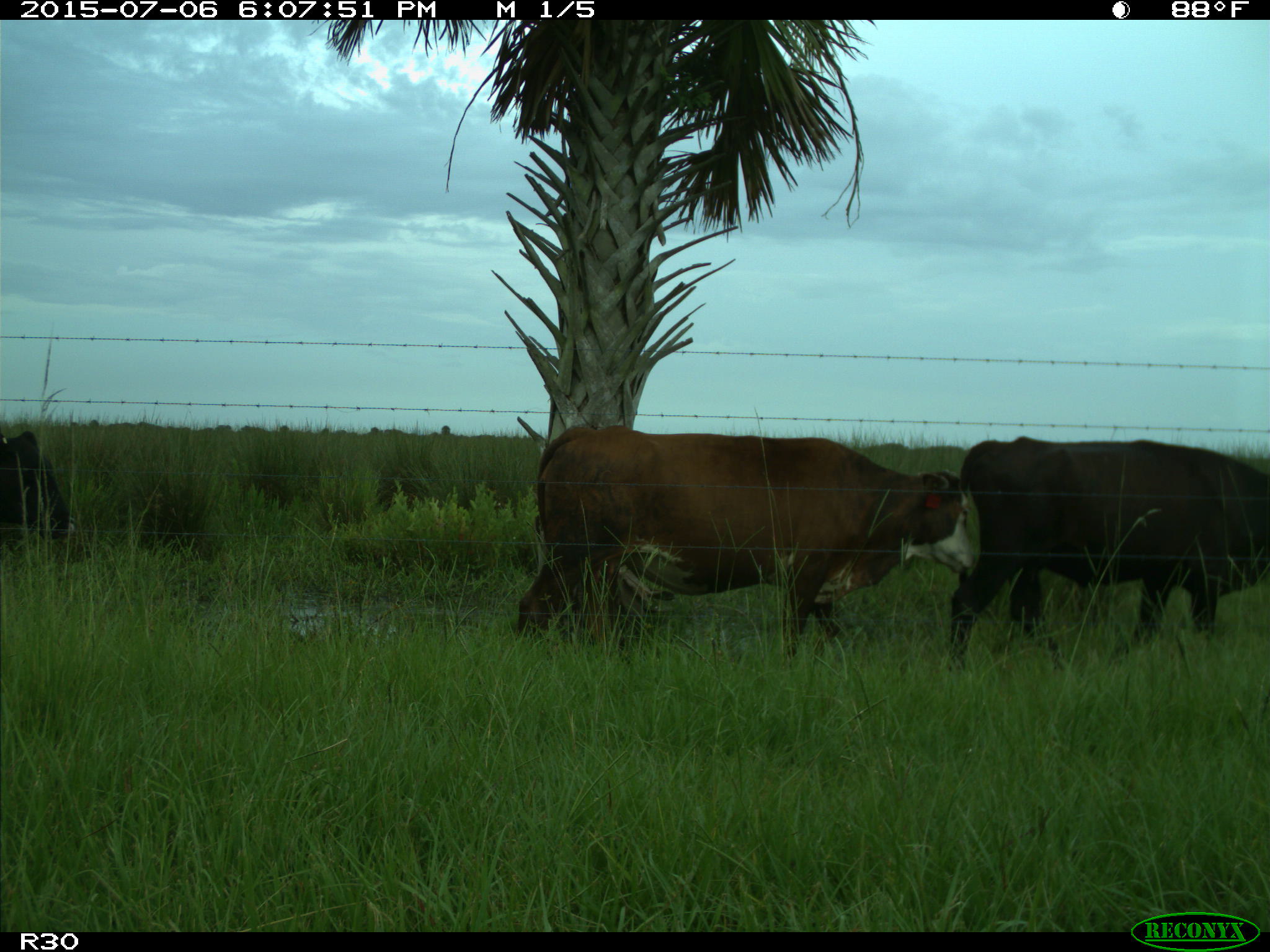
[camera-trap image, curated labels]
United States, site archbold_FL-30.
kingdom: Animalia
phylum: Chordata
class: Mammalia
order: Artiodactyla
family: Bovidae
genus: Bos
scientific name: Bos taurus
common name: domestic cow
Bos taurus (domestic cow).